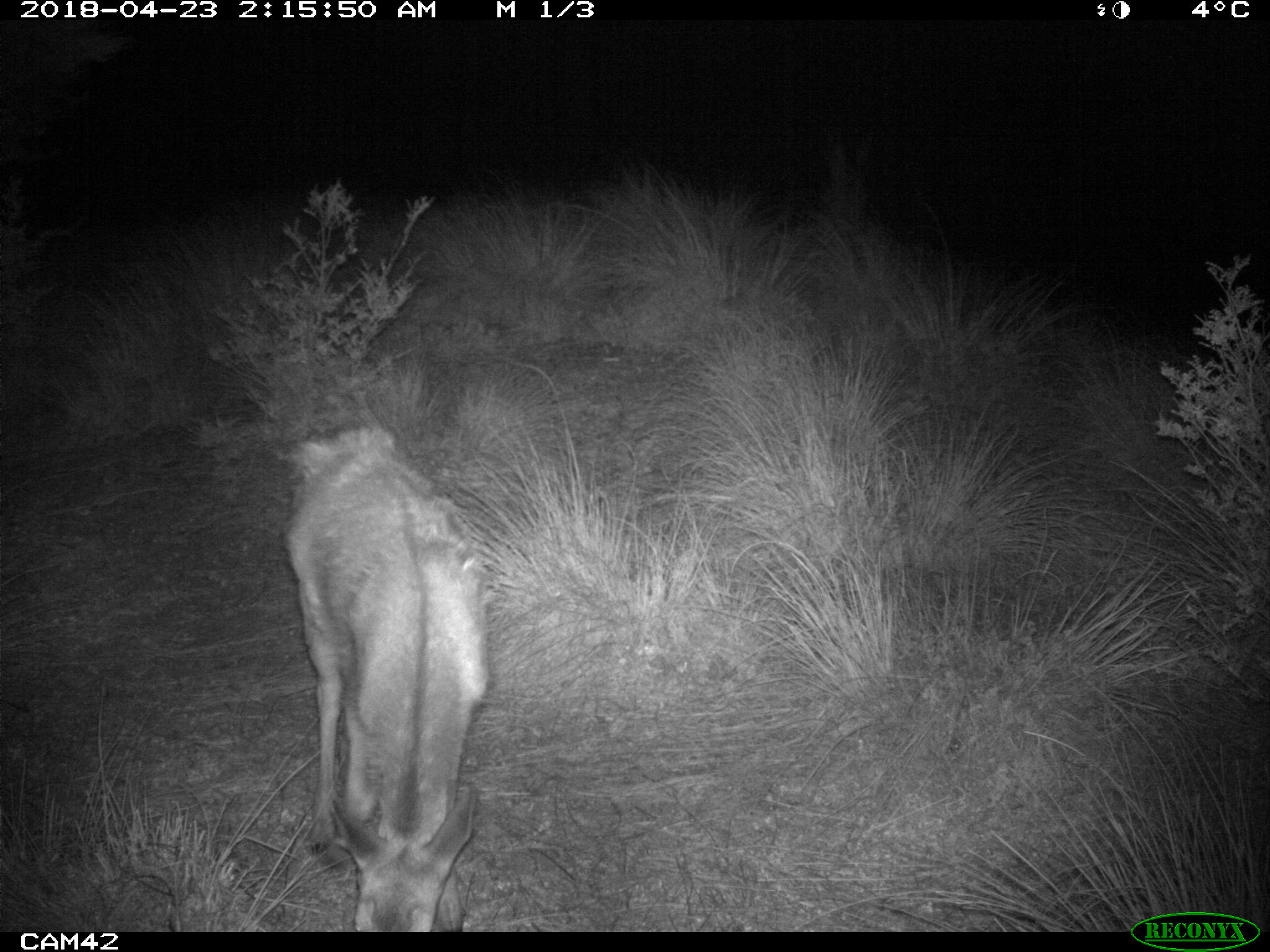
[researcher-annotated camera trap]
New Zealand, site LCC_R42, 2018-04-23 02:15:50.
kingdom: Animalia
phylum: Chordata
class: Mammalia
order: Artiodactyla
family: Cervidae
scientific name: Cervidae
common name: deer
Deer (Cervidae).